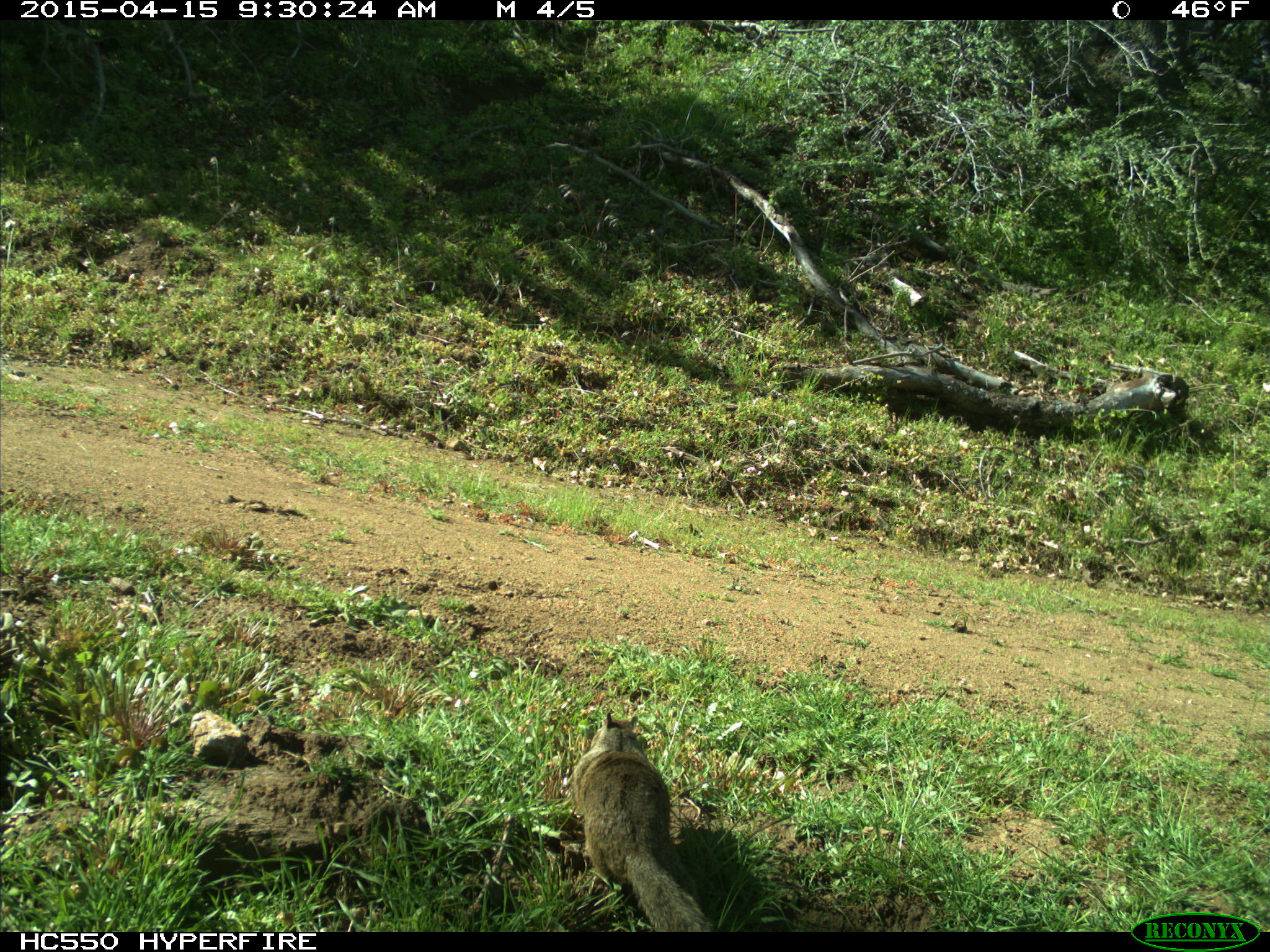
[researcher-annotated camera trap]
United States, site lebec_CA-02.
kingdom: Animalia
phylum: Chordata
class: Mammalia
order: Rodentia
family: Sciuridae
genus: Sciurus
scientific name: Sciurus carolinensis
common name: eastern gray squirrel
Sciurus carolinensis (eastern gray squirrel).